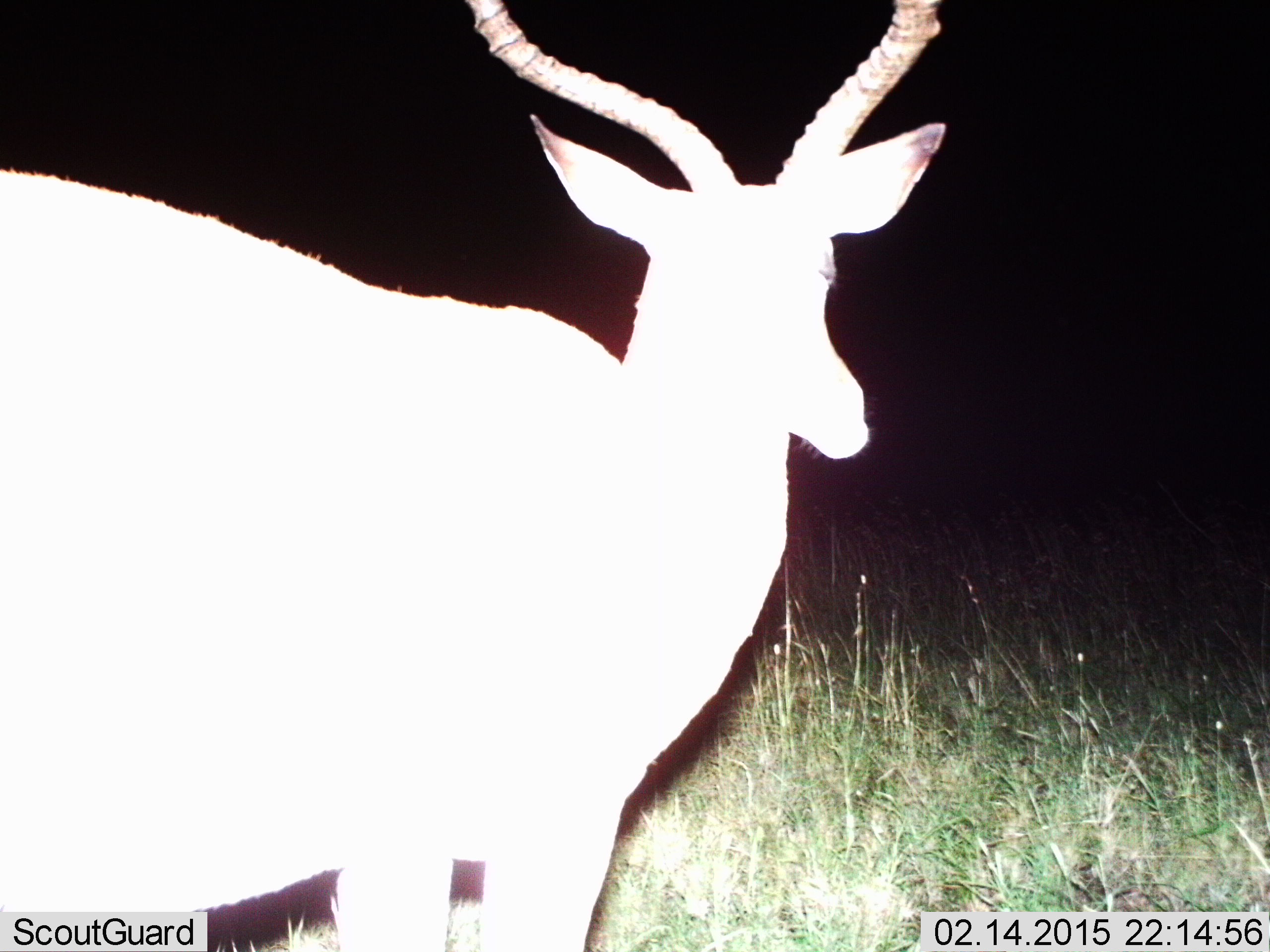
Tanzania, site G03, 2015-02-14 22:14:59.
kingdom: Animalia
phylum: Chordata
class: Mammalia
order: Artiodactyla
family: Bovidae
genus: Aepyceros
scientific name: Aepyceros melampus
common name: impala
Impala (Aepyceros melampus), count 1. Behavior (volunteer vote fractions): standing 80%, resting 0%, moving 20%, interacting 0%. Young present (vote fraction): 0%. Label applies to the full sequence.